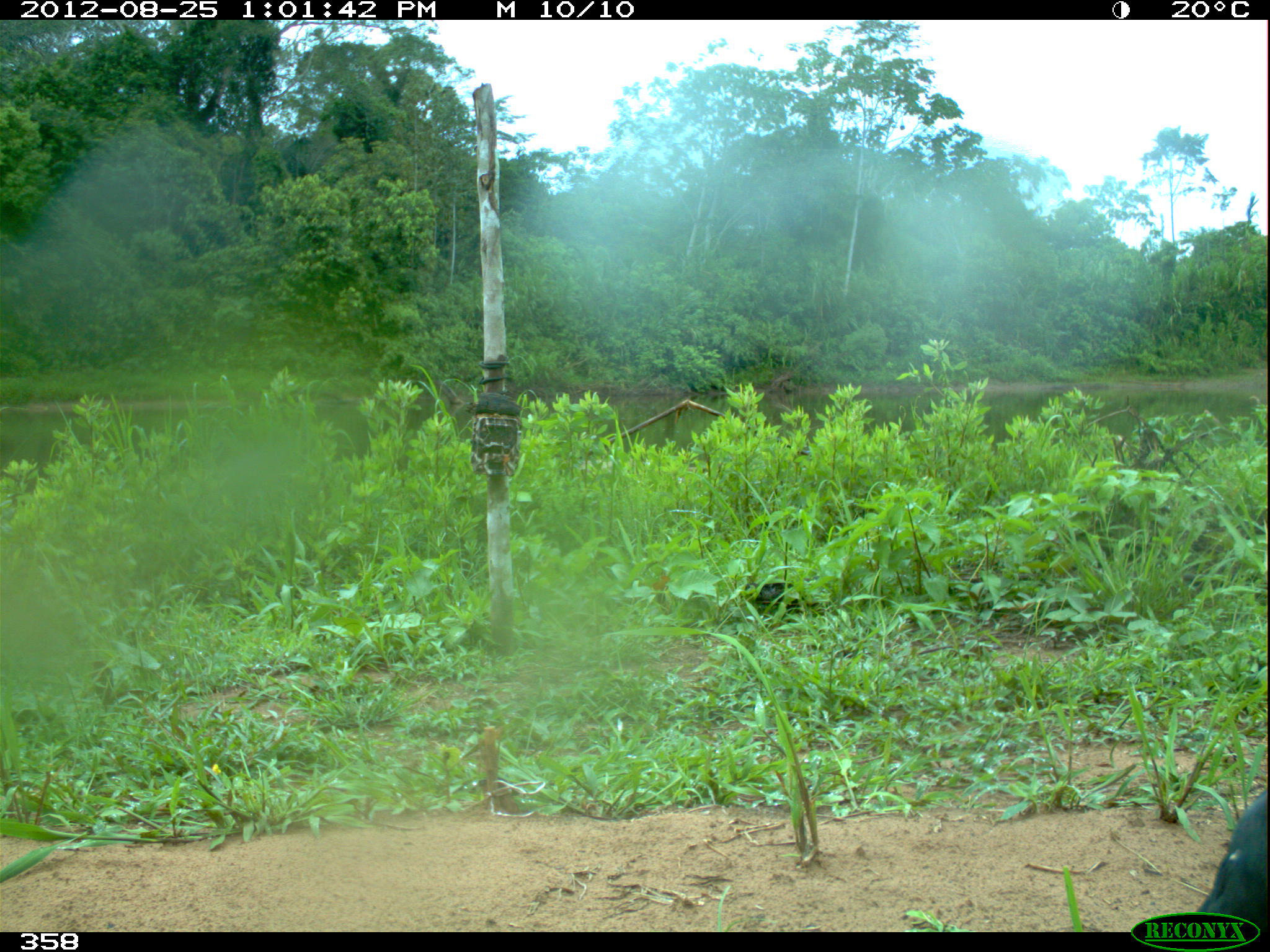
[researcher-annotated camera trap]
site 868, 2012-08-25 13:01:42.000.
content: unidentified animal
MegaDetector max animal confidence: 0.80